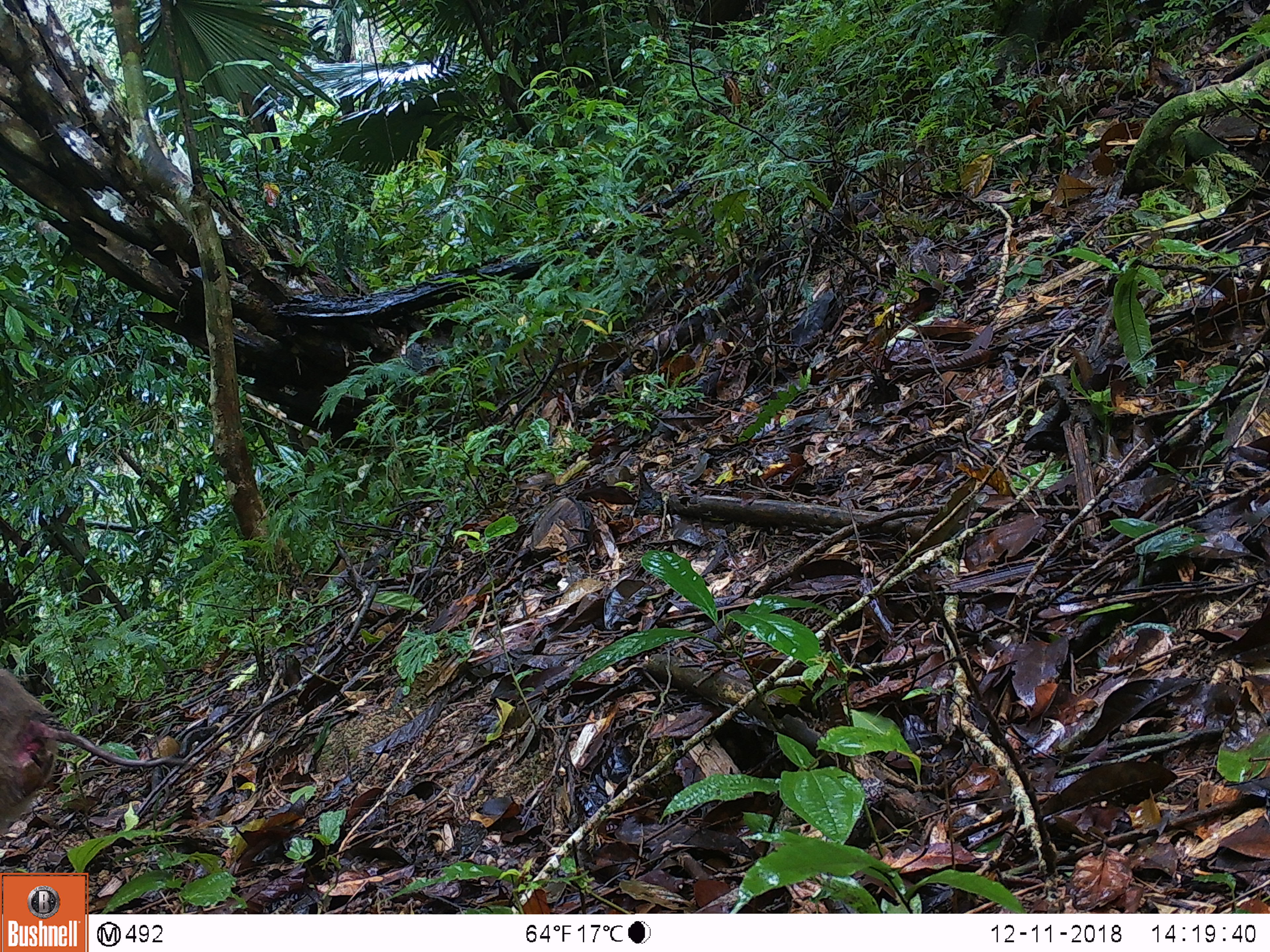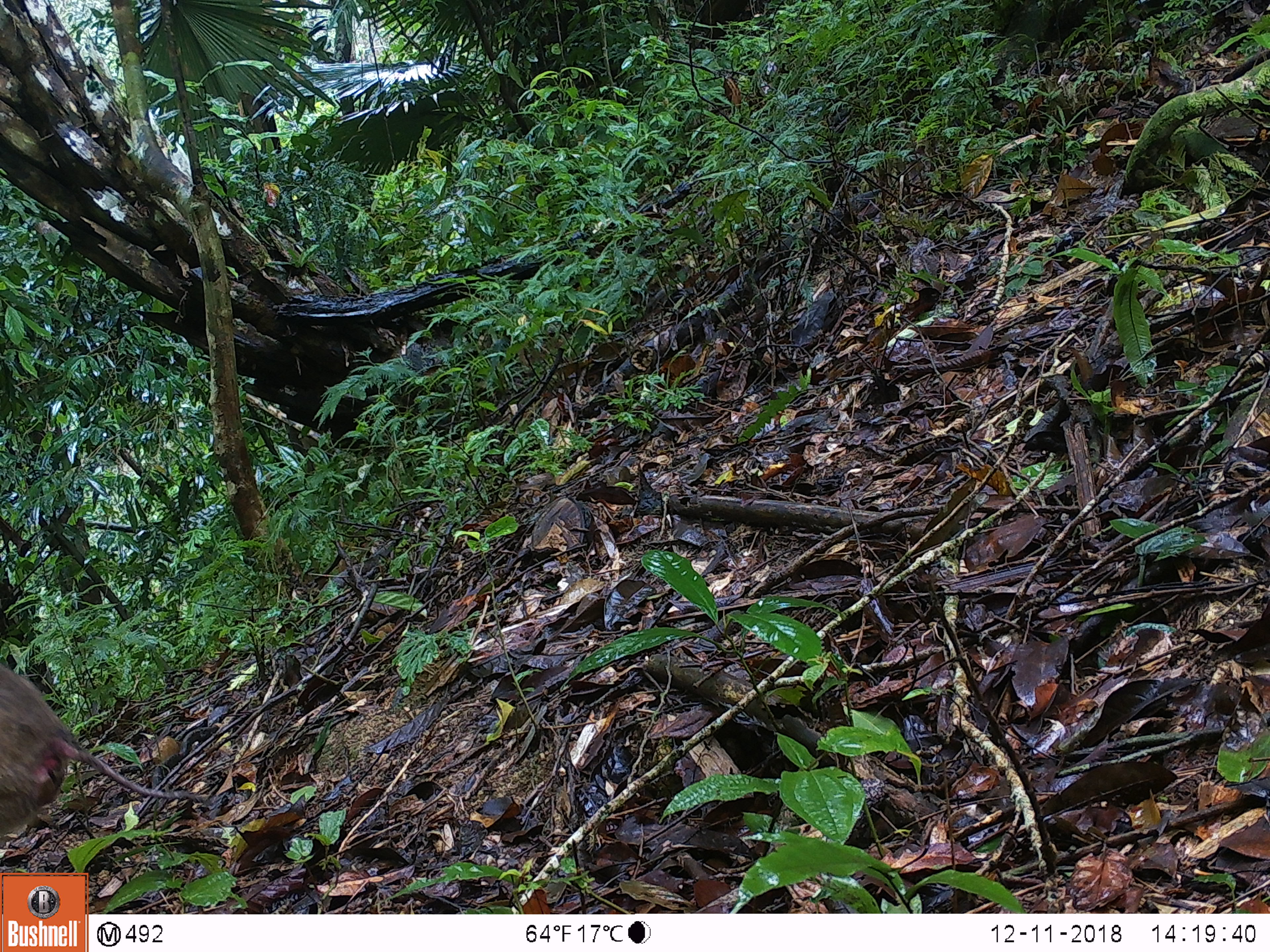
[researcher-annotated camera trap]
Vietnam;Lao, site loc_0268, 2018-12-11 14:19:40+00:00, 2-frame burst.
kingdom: Animalia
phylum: Chordata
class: Mammalia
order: Primates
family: Cercopithecidae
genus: Macaca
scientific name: Macaca nemestrina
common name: pig-tailed macaque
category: pig tailed macaque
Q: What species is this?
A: Pig tailed macaque (pig-tailed macaque) (Macaca nemestrina).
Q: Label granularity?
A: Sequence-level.